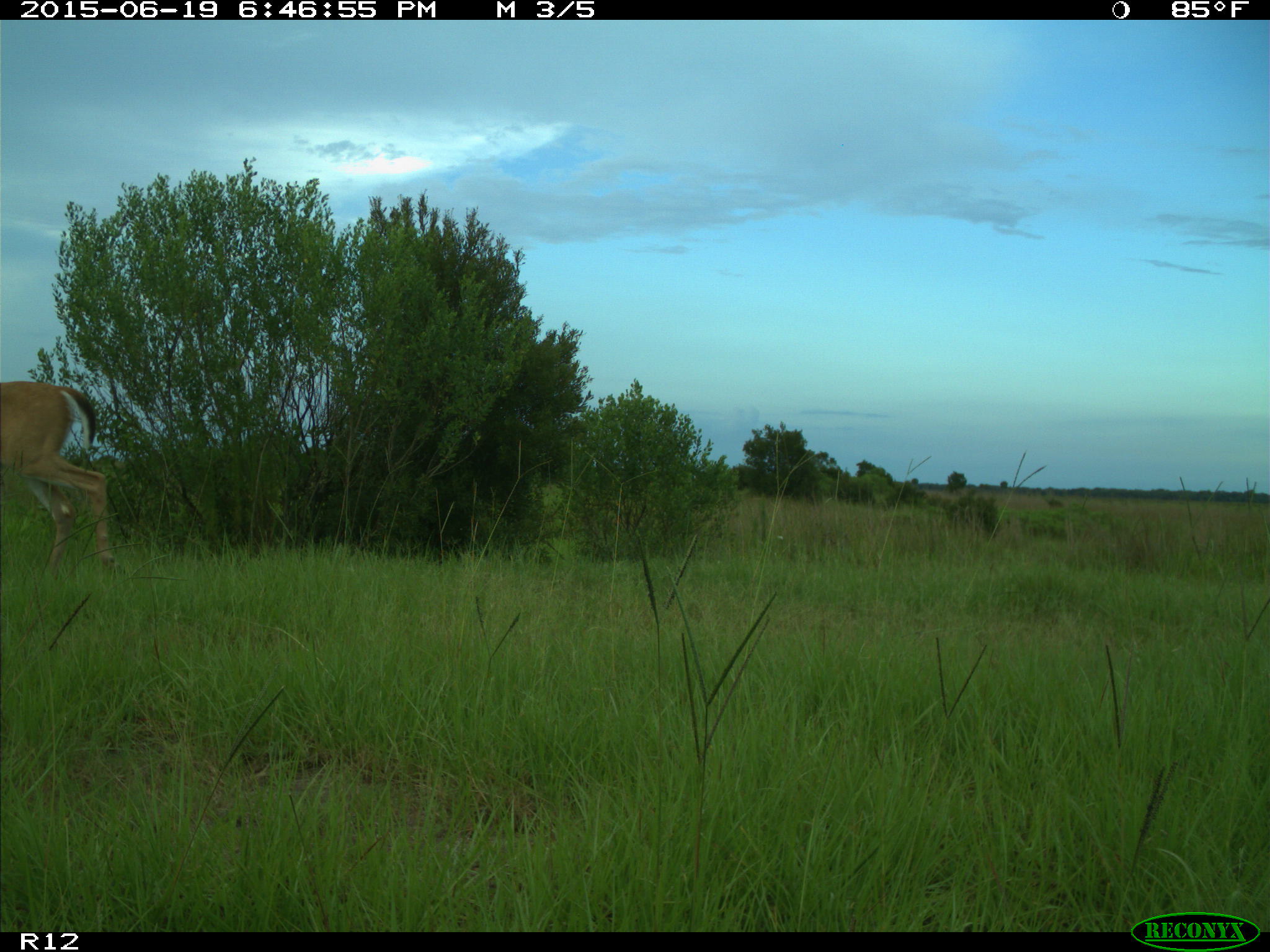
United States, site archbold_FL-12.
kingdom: Animalia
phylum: Chordata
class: Mammalia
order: Artiodactyla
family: Cervidae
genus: Odocoileus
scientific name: Odocoileus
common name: deer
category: unidentified deer